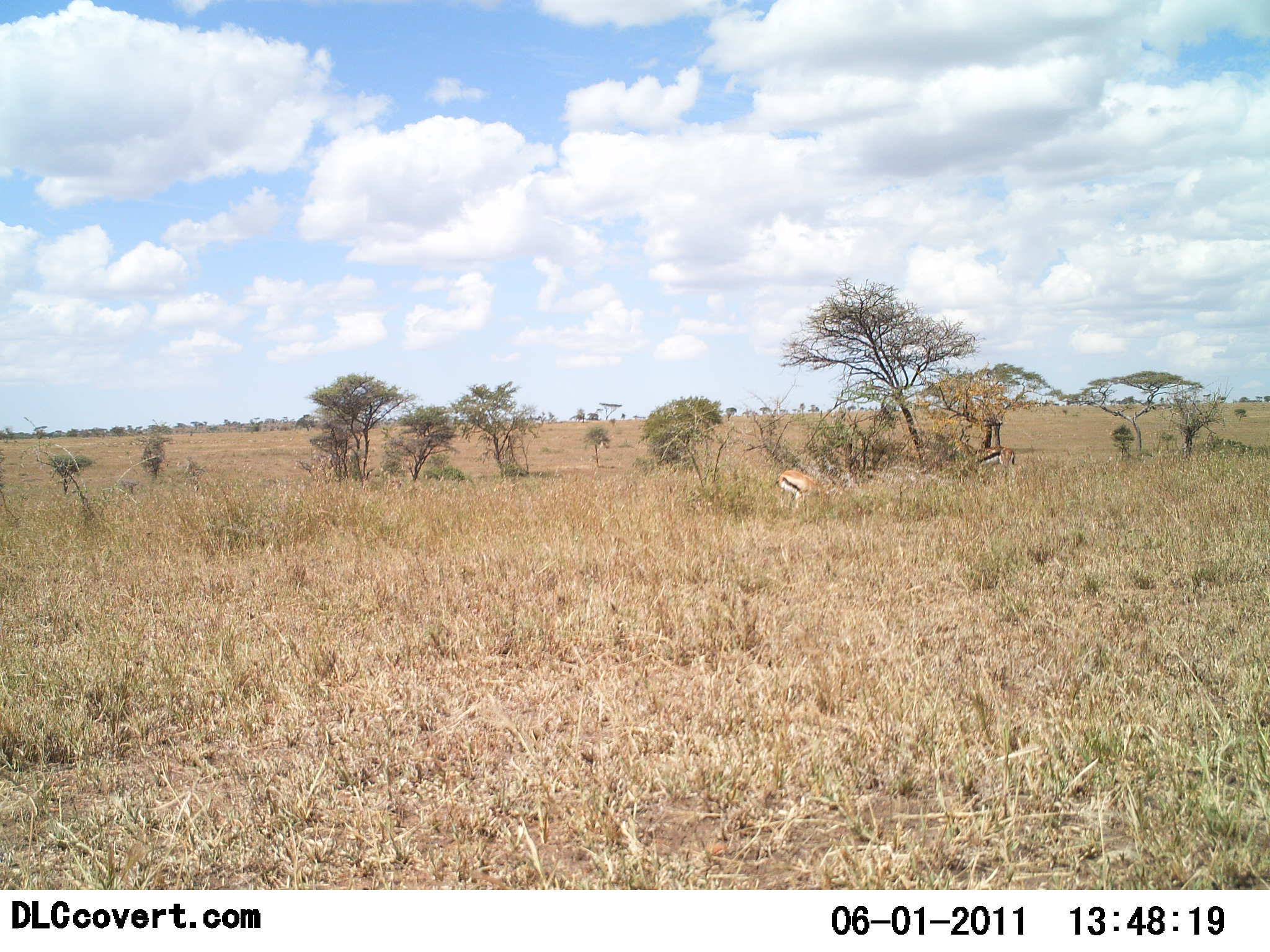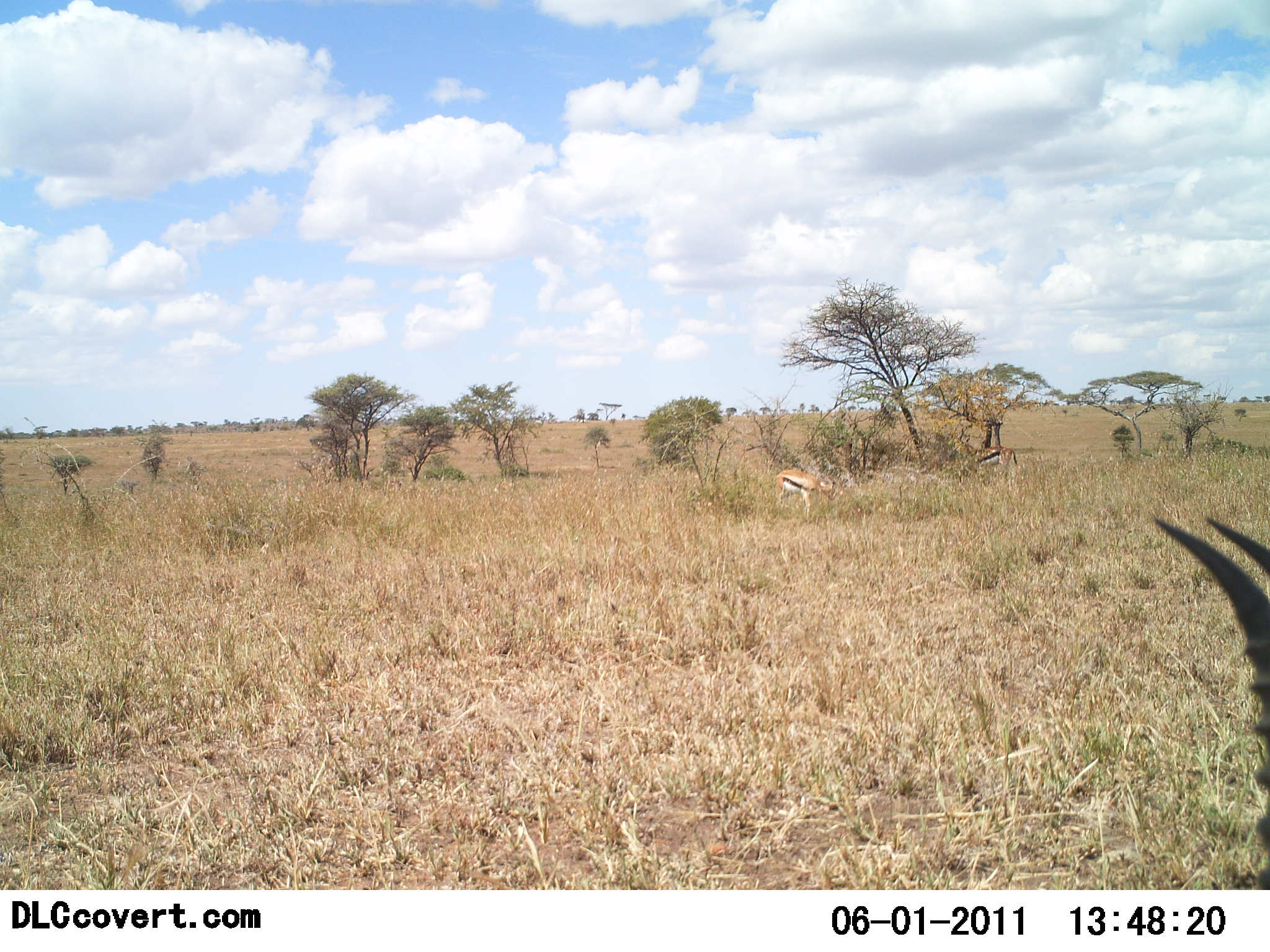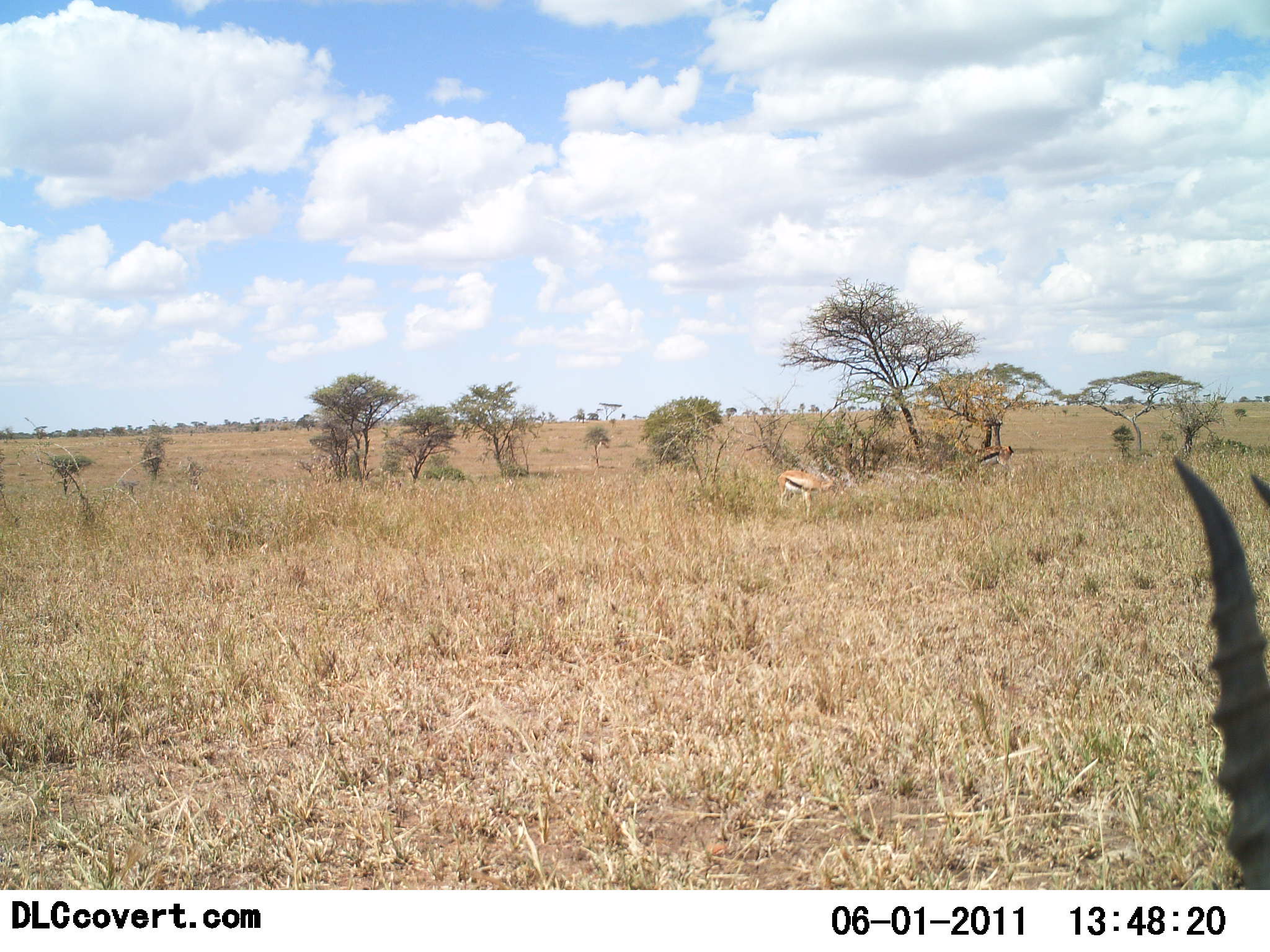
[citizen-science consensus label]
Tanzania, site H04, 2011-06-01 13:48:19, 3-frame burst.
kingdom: Animalia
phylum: Chordata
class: Mammalia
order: Artiodactyla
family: Bovidae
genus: Eudorcas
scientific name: Eudorcas thomsonii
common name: thomson's gazelle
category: gazellethomsons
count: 3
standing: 45%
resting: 9%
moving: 18%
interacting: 9%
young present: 0%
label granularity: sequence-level